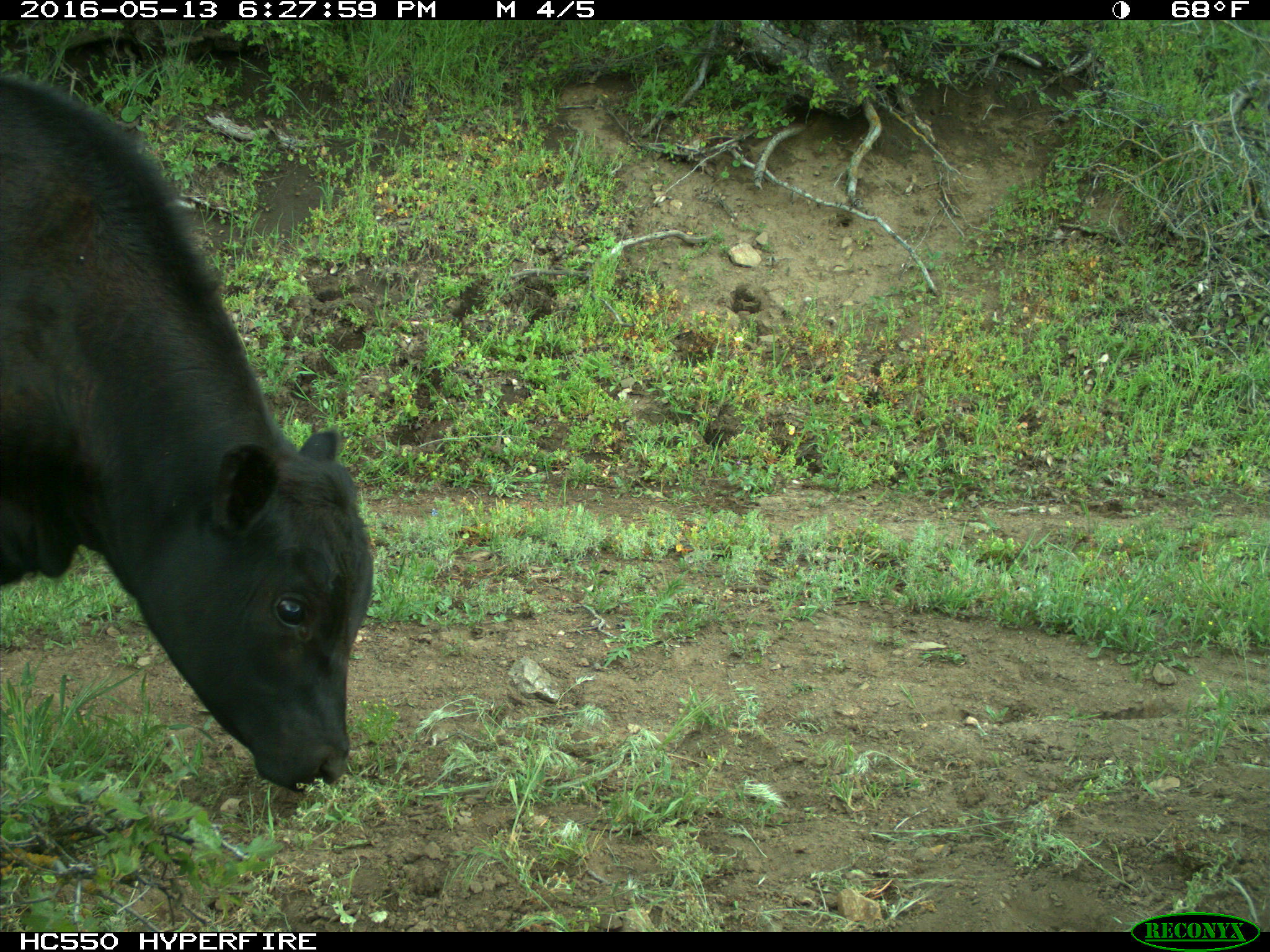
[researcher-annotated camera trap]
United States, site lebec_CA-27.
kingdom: Animalia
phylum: Chordata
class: Mammalia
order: Artiodactyla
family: Bovidae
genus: Bos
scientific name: Bos taurus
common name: domestic cow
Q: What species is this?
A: Bos taurus (domestic cow).